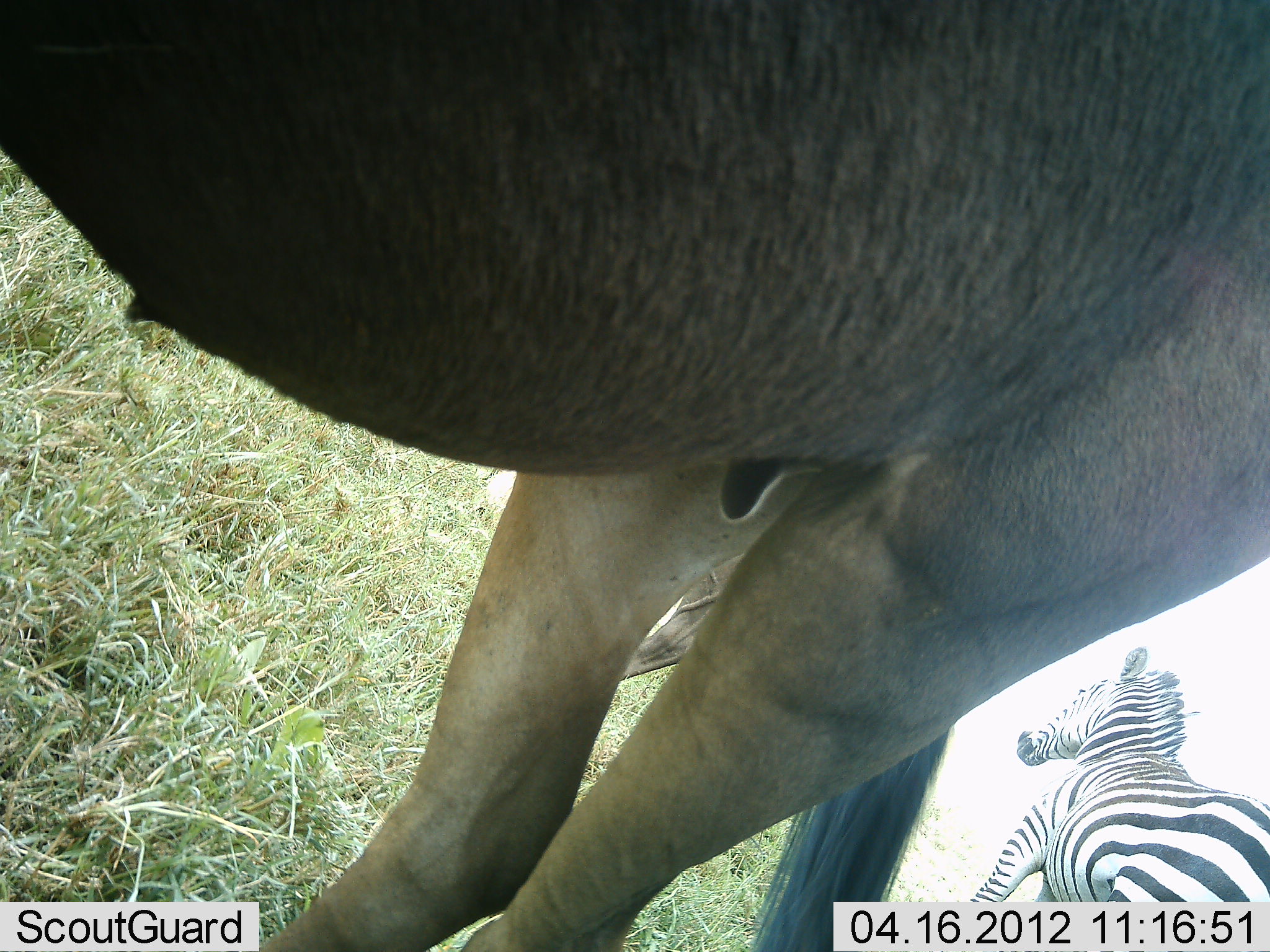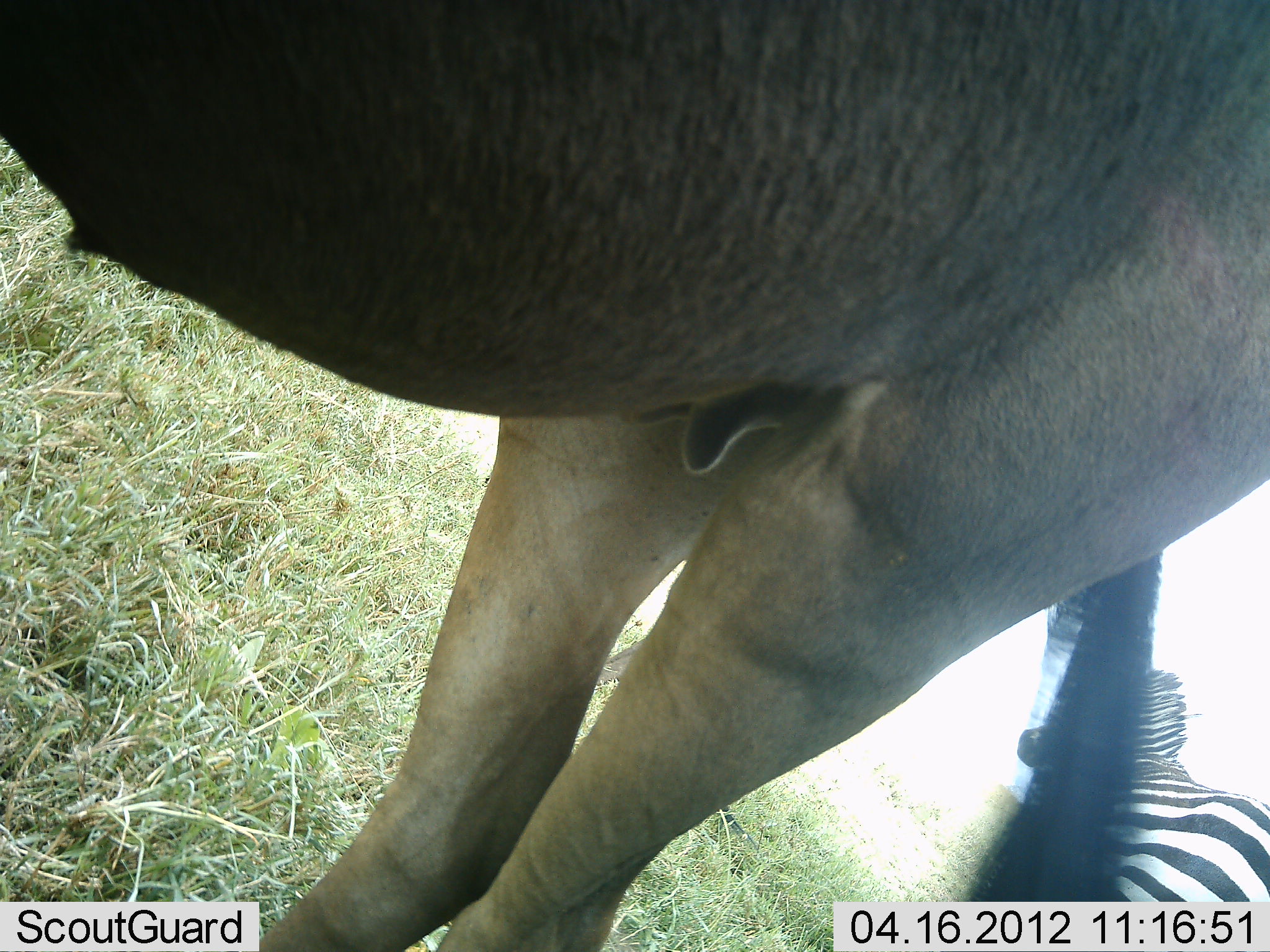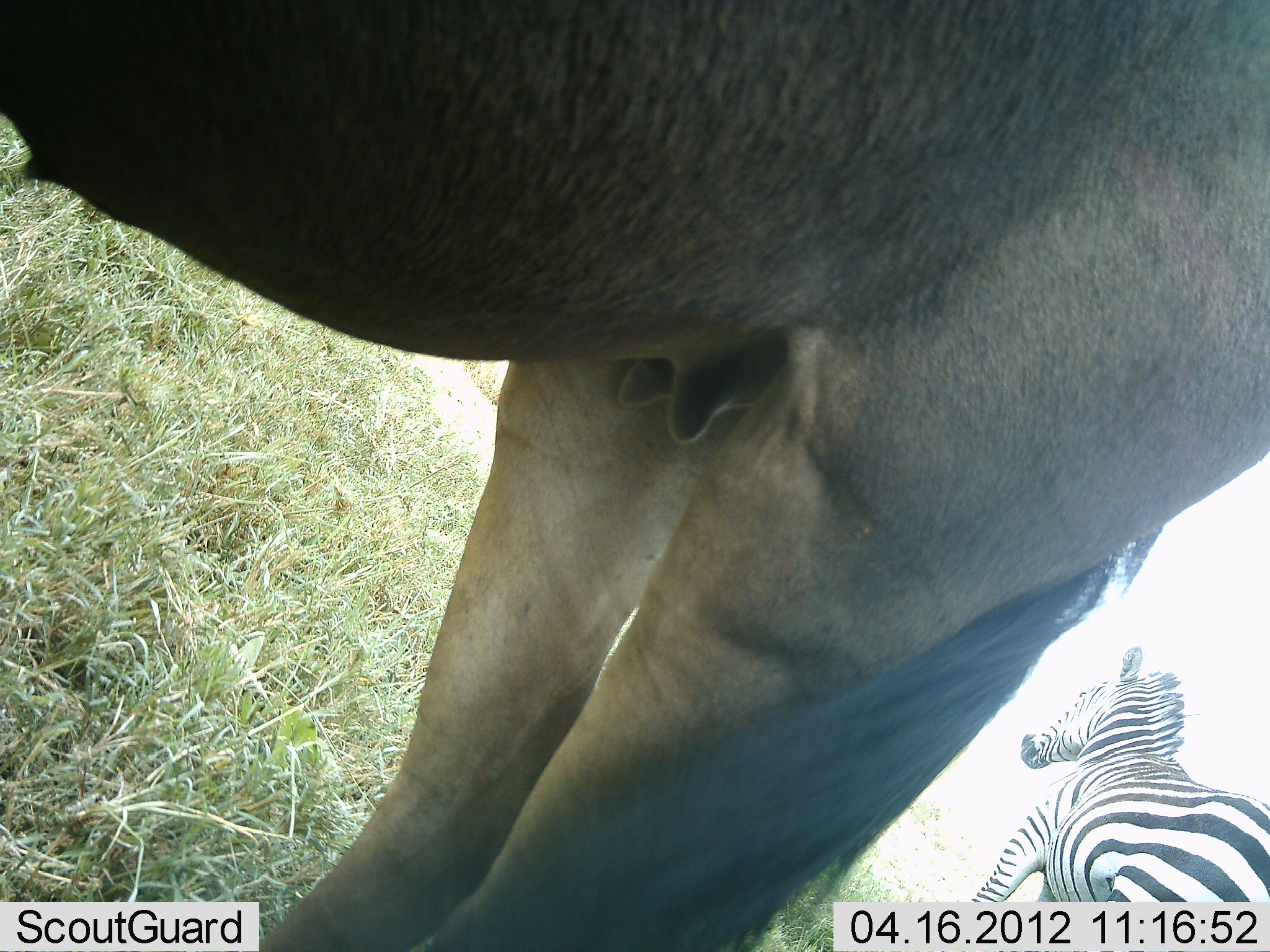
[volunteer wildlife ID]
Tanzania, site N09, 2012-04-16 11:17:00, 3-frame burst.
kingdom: Animalia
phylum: Chordata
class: Mammalia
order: Artiodactyla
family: Bovidae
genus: Connochaetes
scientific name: Connochaetes taurinus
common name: blue wildebeest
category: wildebeest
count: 1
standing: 100%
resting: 0%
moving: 0%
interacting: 0%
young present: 0%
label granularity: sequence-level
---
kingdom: Animalia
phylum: Chordata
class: Mammalia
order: Perissodactyla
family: Equidae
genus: Equus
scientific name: Equus quagga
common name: plains zebra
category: zebra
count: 1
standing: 94%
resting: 0%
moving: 6%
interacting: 0%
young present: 0%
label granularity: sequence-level